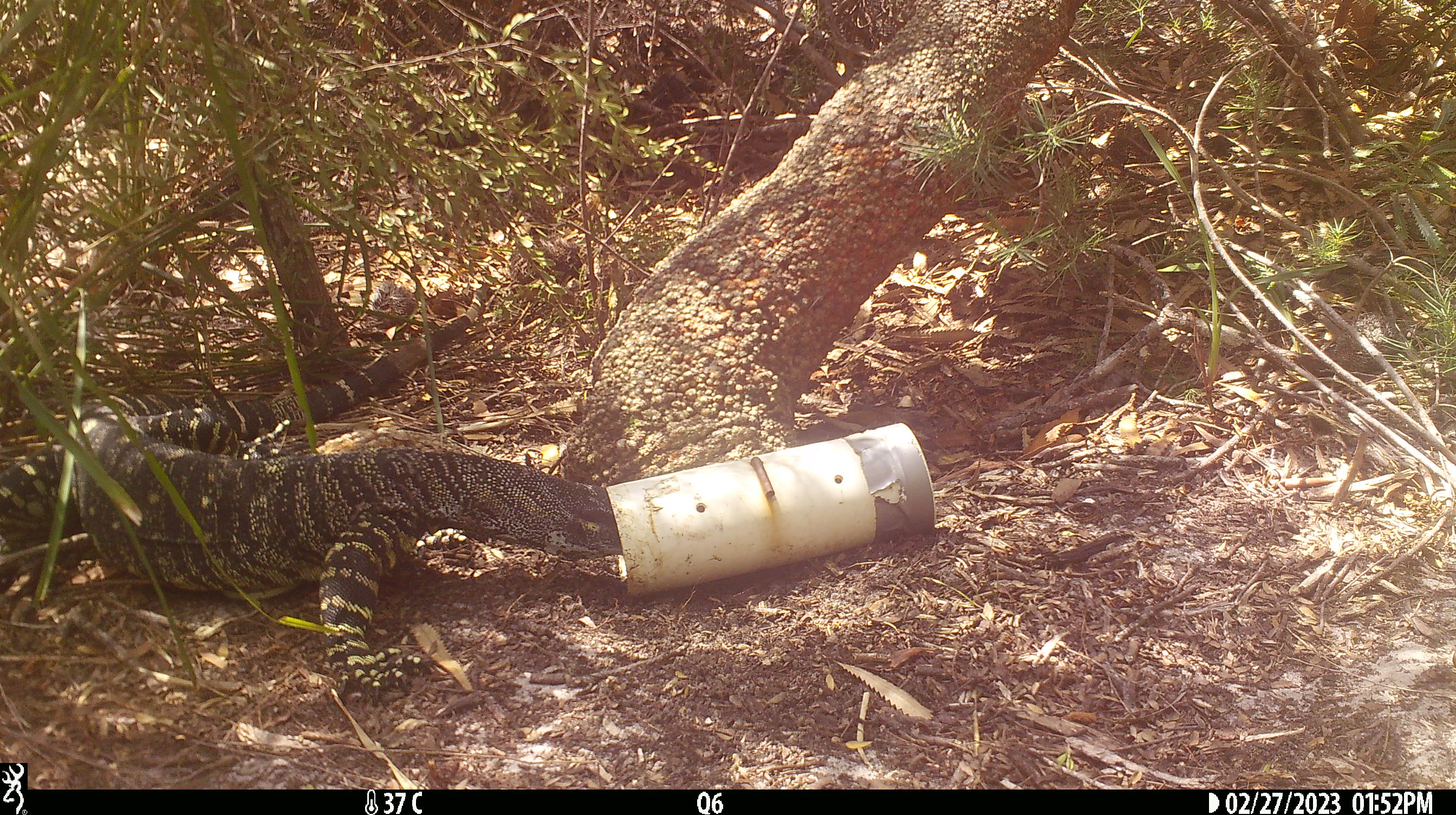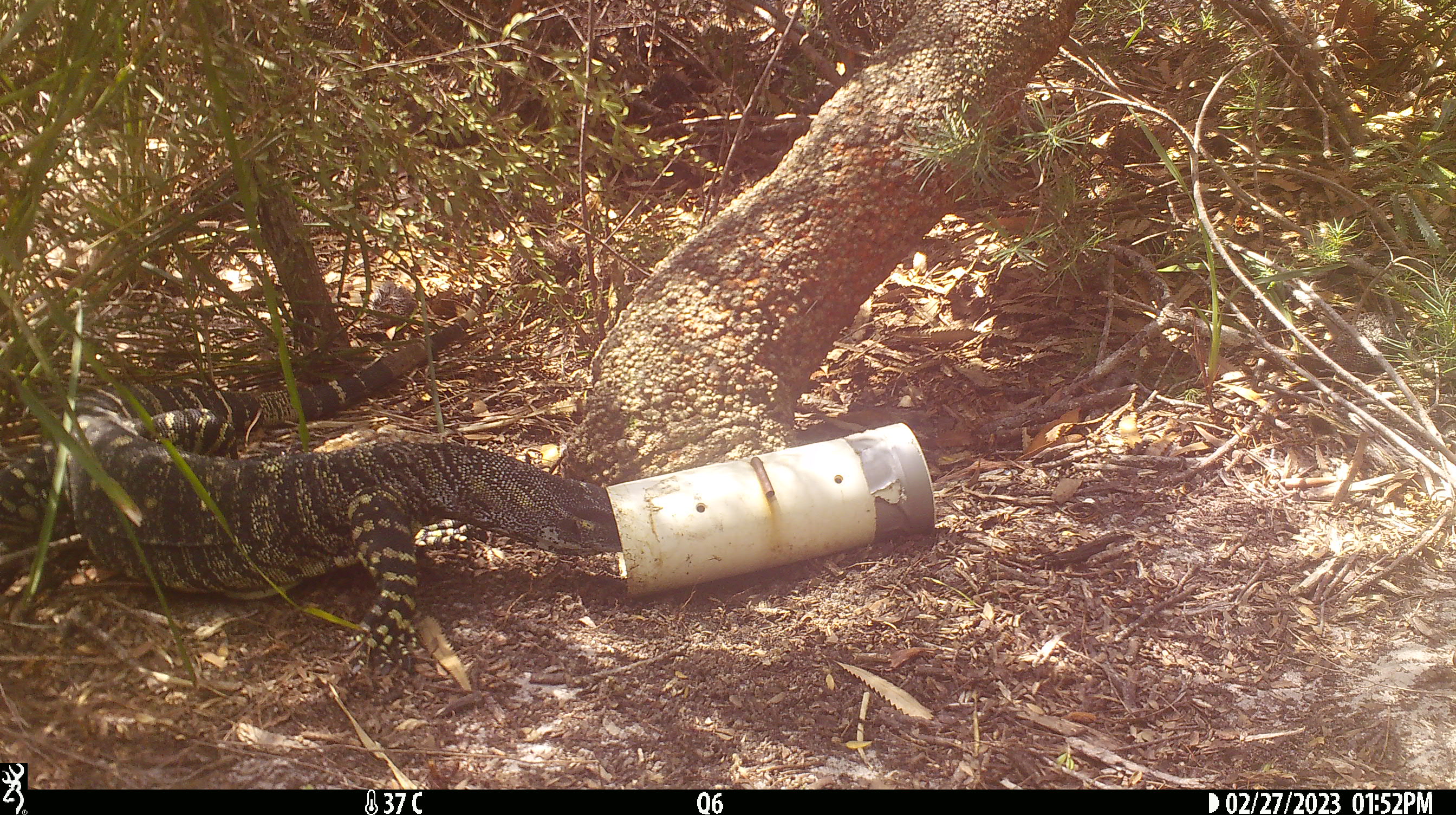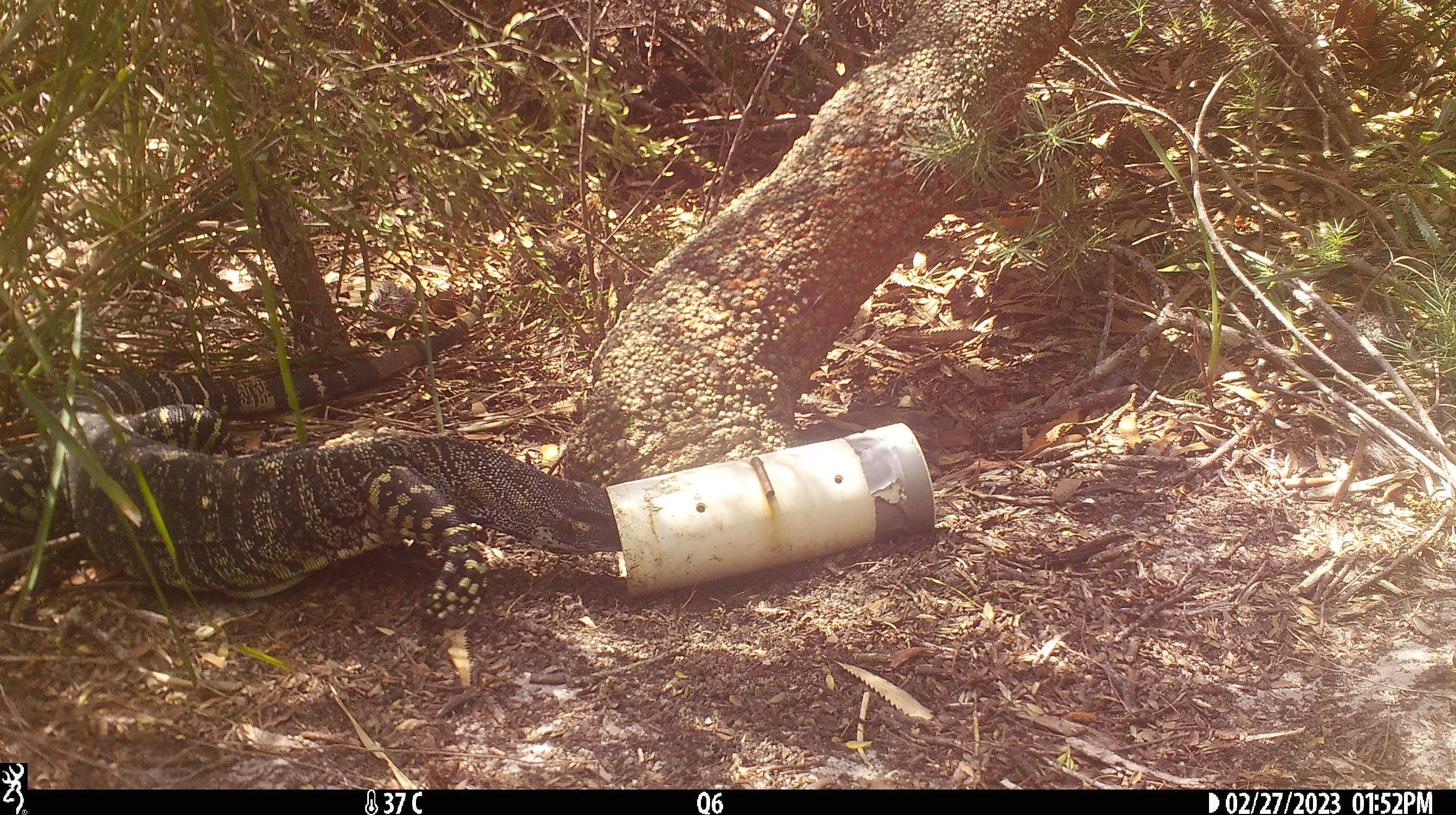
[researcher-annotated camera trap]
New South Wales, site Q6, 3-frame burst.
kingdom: Animalia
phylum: Chordata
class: Reptilia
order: Squamata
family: Varanidae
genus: Varanus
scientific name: Varanus varius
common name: lace monitor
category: goanna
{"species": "goanna (lace monitor) (Varanus varius)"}